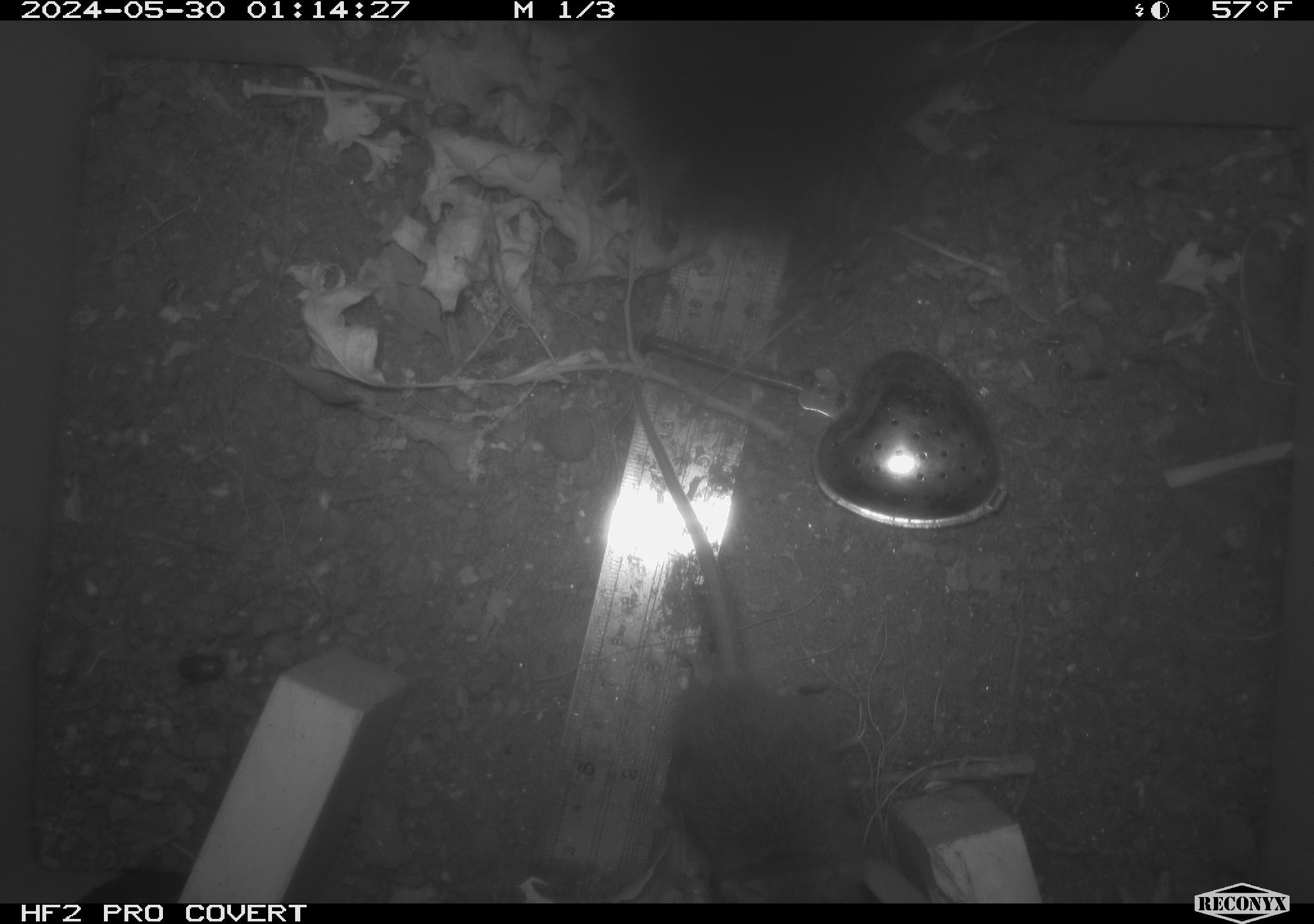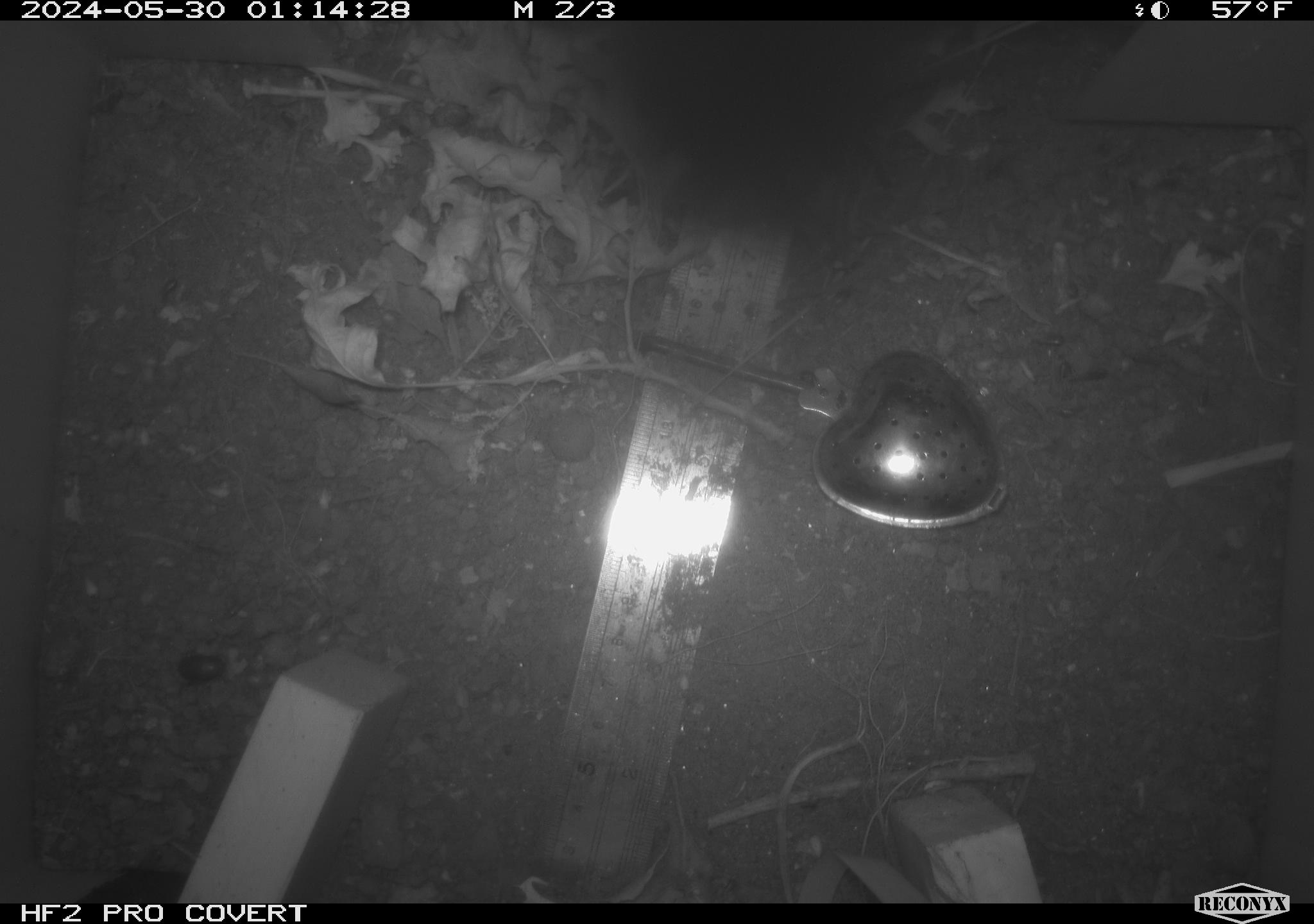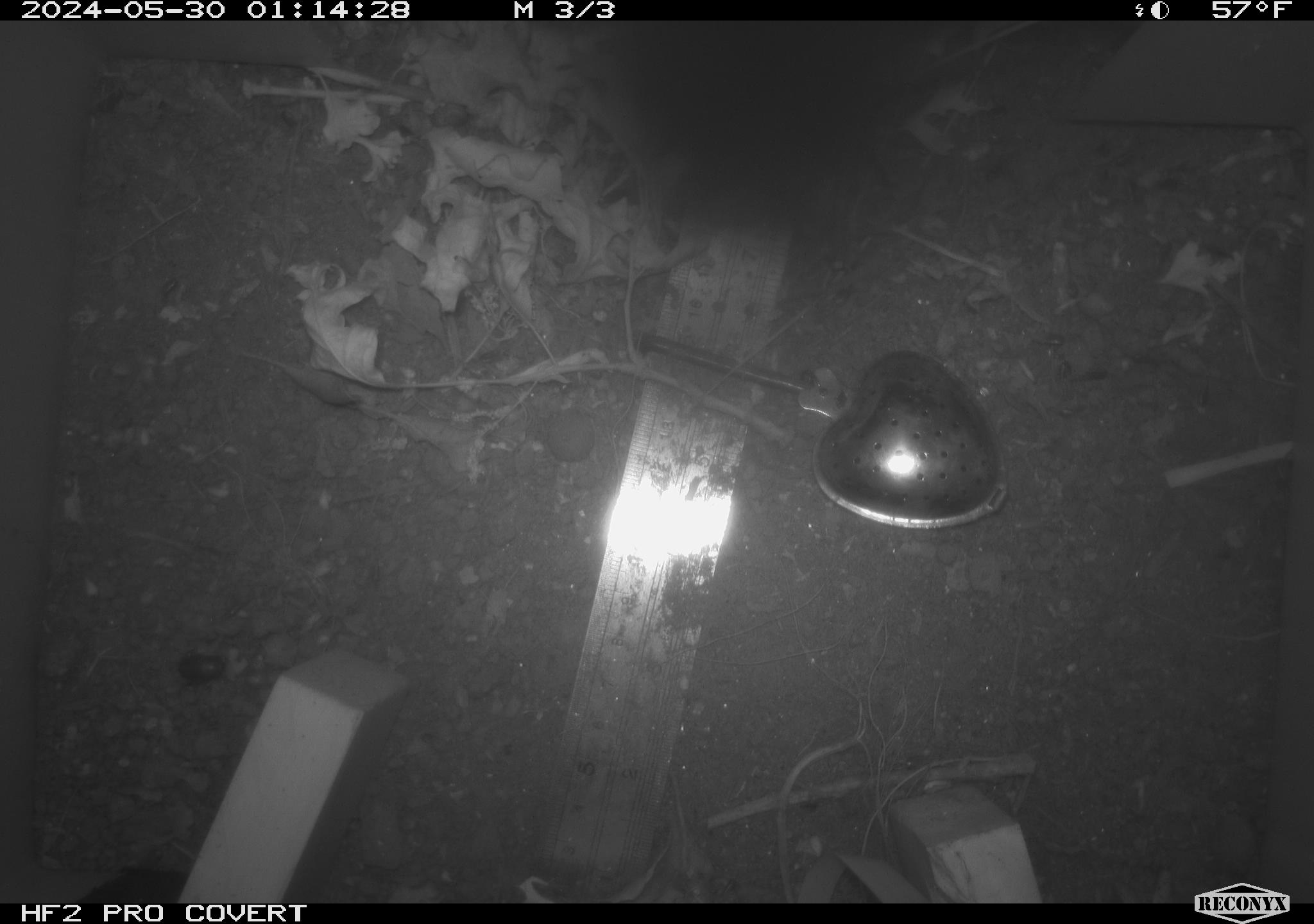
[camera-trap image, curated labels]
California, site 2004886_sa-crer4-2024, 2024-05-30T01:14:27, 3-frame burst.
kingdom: Animalia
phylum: Chordata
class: Mammalia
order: Rodentia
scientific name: Rodentia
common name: mouse species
Mouse species (Rodentia).